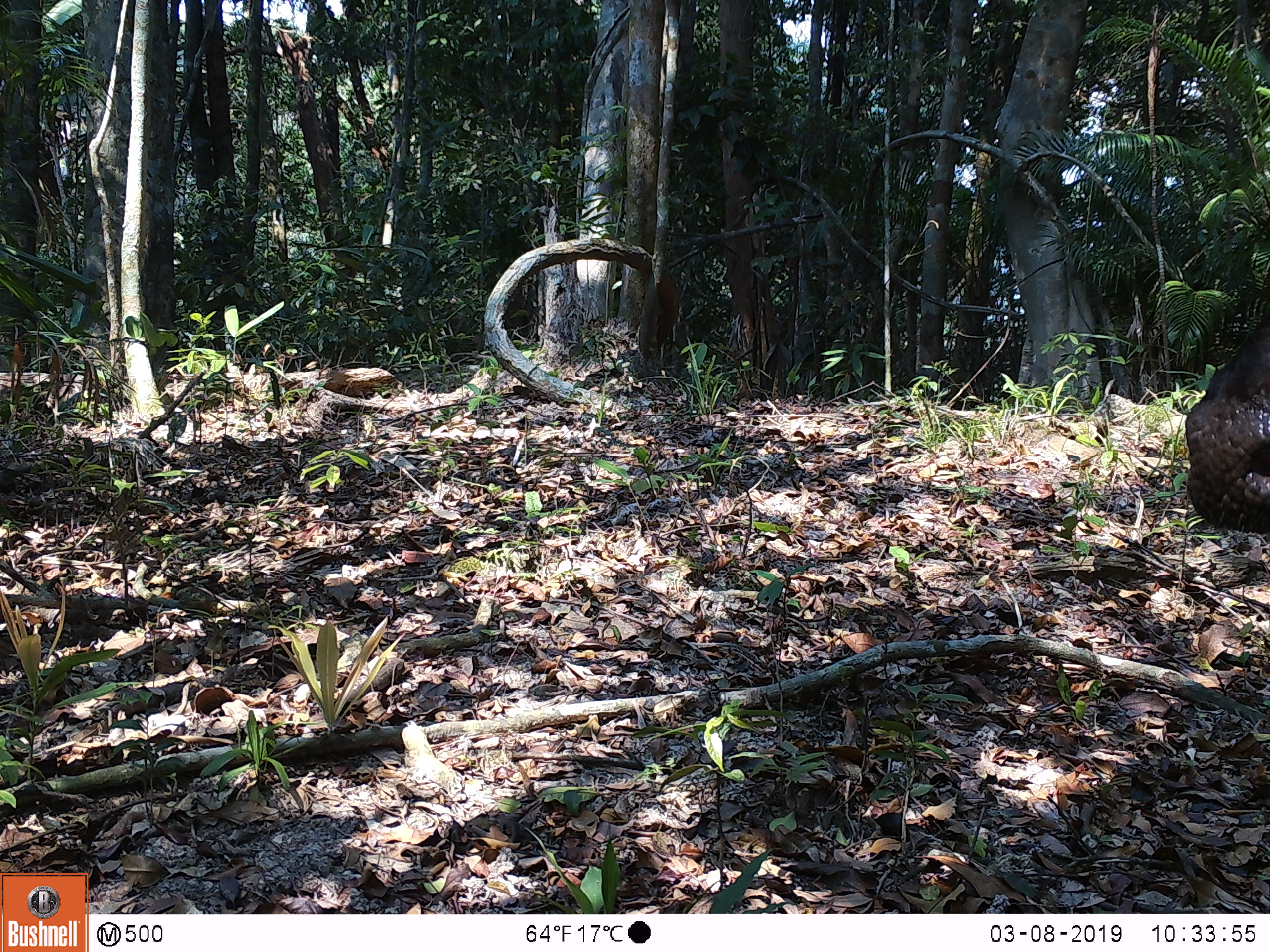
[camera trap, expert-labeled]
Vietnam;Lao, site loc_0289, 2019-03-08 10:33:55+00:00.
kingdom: Animalia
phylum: Chordata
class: Mammalia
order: Artiodactyla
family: Cervidae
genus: Rusa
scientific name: Rusa unicolor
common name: sambar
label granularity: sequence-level